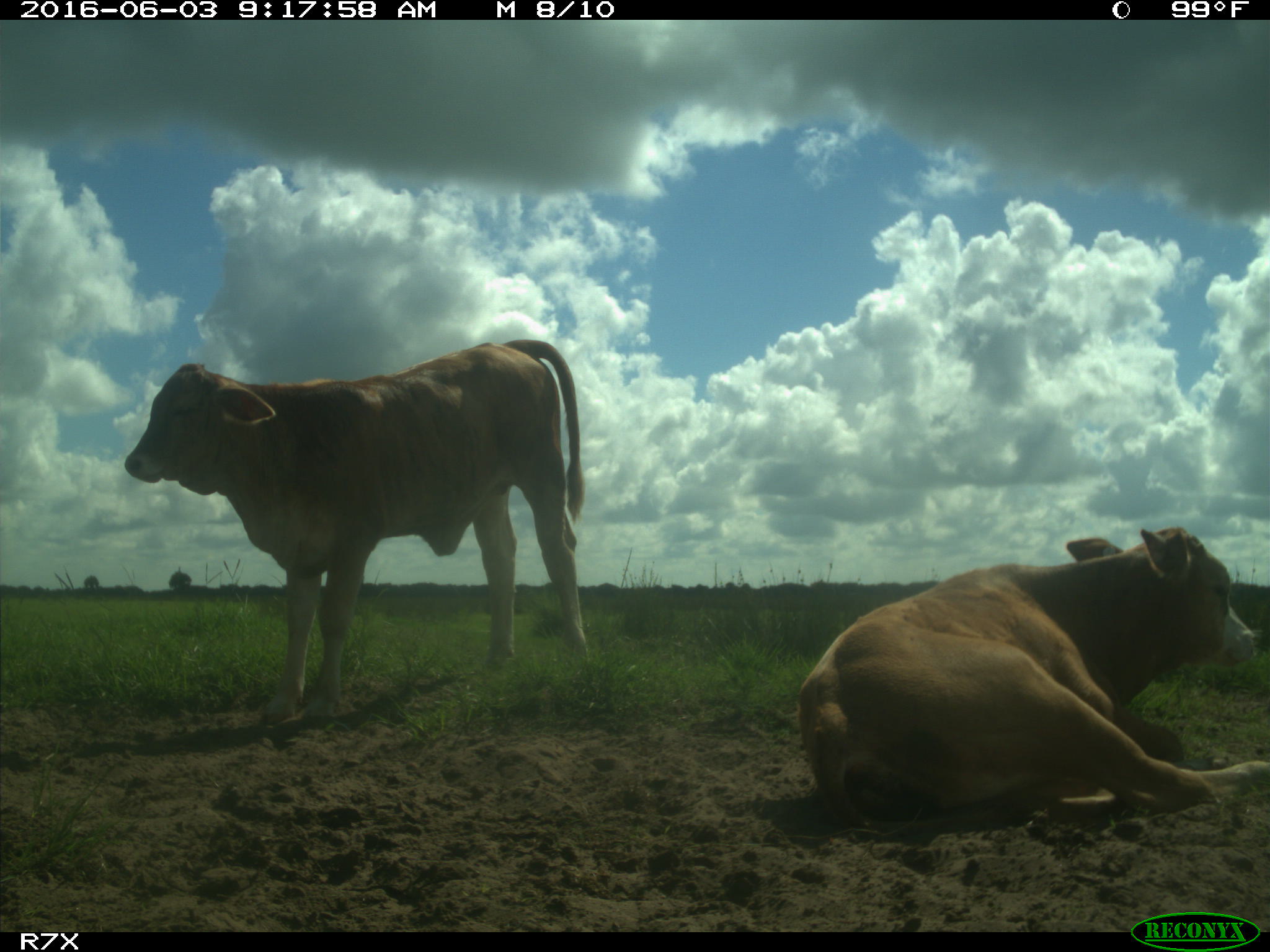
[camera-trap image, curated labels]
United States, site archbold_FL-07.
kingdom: Animalia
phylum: Chordata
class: Mammalia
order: Artiodactyla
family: Bovidae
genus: Bos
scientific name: Bos taurus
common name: domestic cow